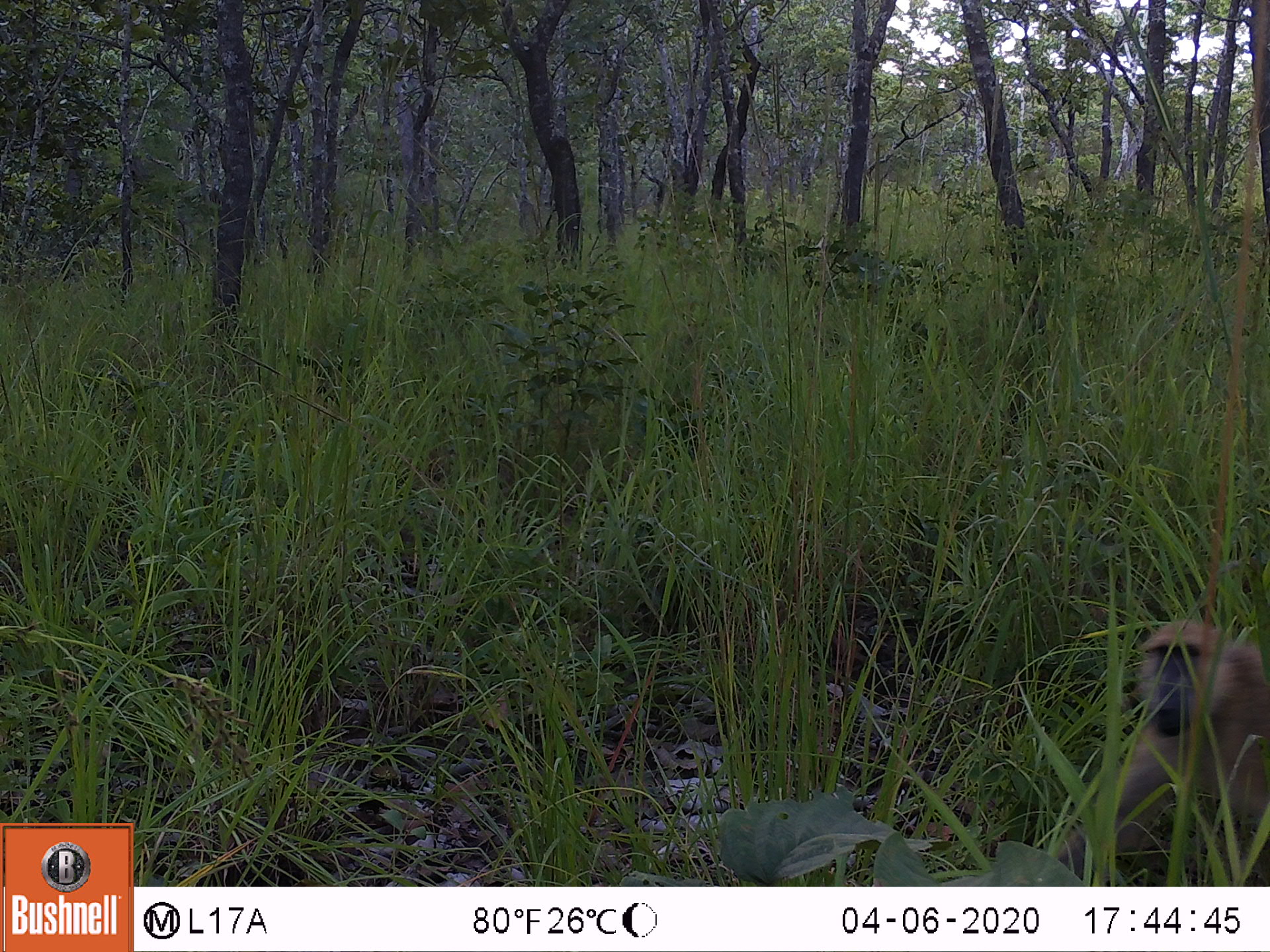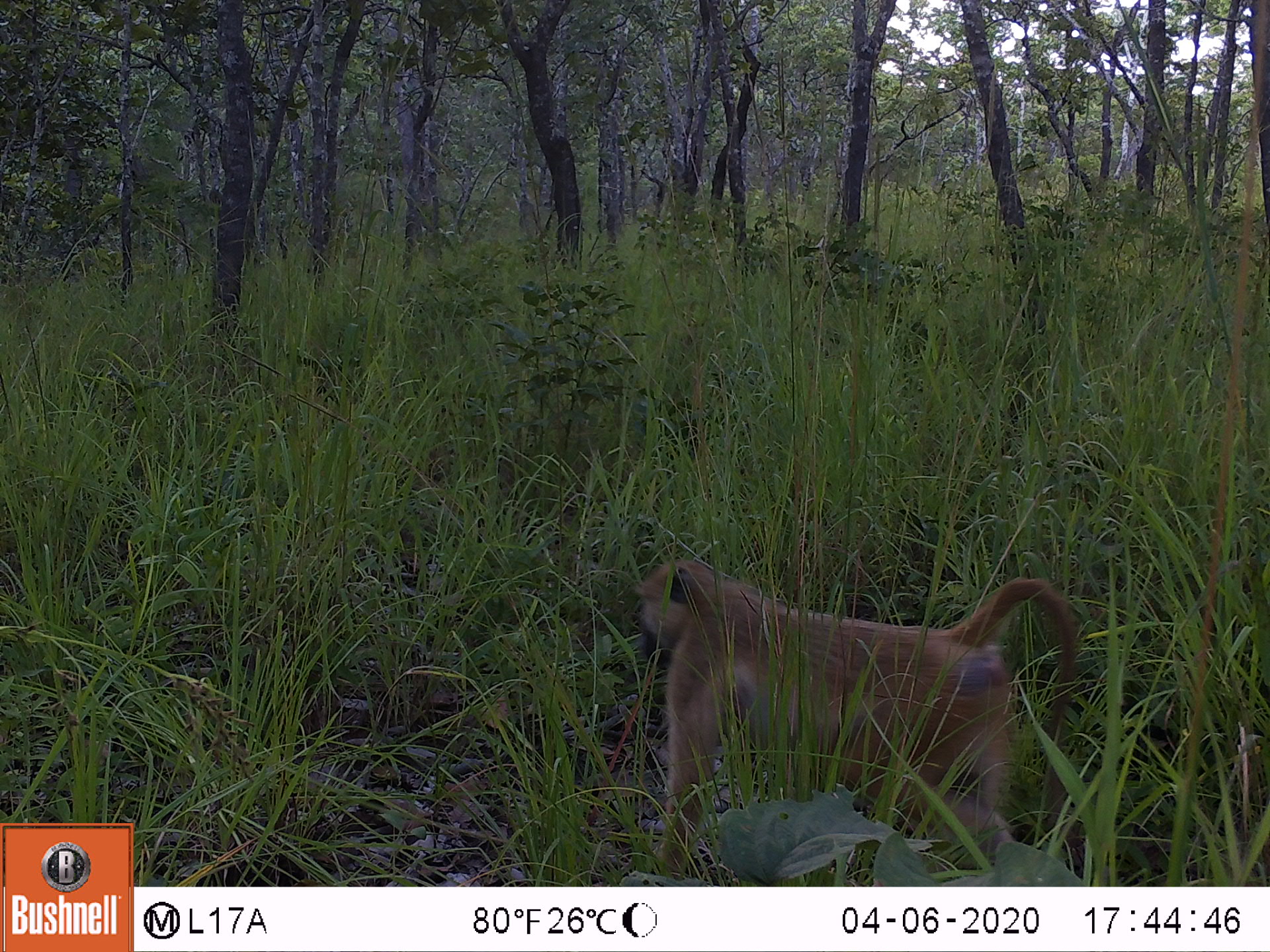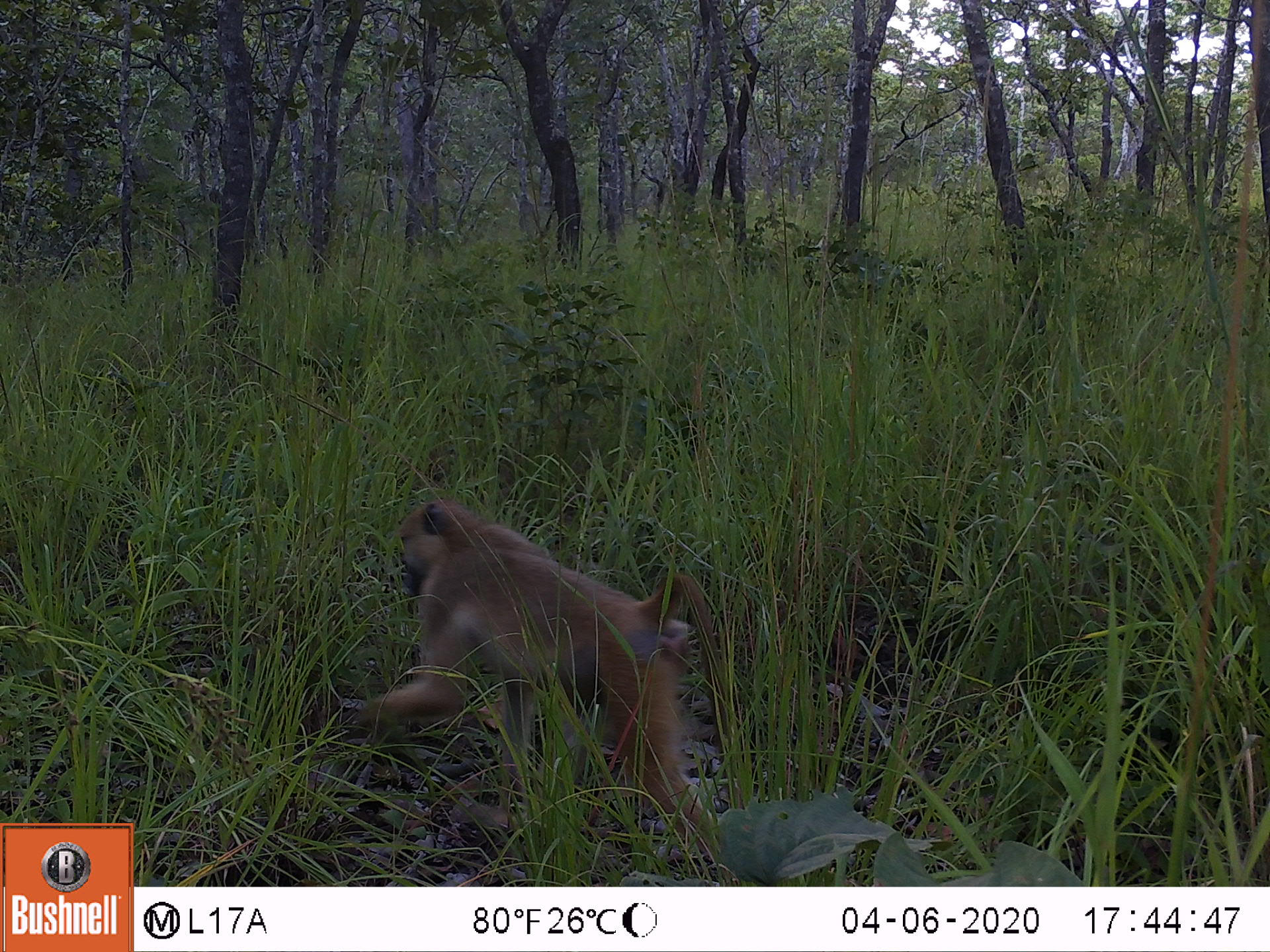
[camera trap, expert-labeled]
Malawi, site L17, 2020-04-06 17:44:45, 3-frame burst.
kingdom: Animalia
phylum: Chordata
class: Mammalia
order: Primates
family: Cercopithecidae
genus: Papio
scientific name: Papio cynocephalus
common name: yellow baboon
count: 1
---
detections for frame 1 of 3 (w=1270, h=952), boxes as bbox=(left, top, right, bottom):
yellow baboon: bbox=(1040, 609, 1260, 870)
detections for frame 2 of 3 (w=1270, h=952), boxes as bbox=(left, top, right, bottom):
yellow baboon: bbox=(629, 555, 1086, 873)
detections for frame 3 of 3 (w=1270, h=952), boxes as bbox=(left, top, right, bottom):
yellow baboon: bbox=(319, 500, 727, 850)